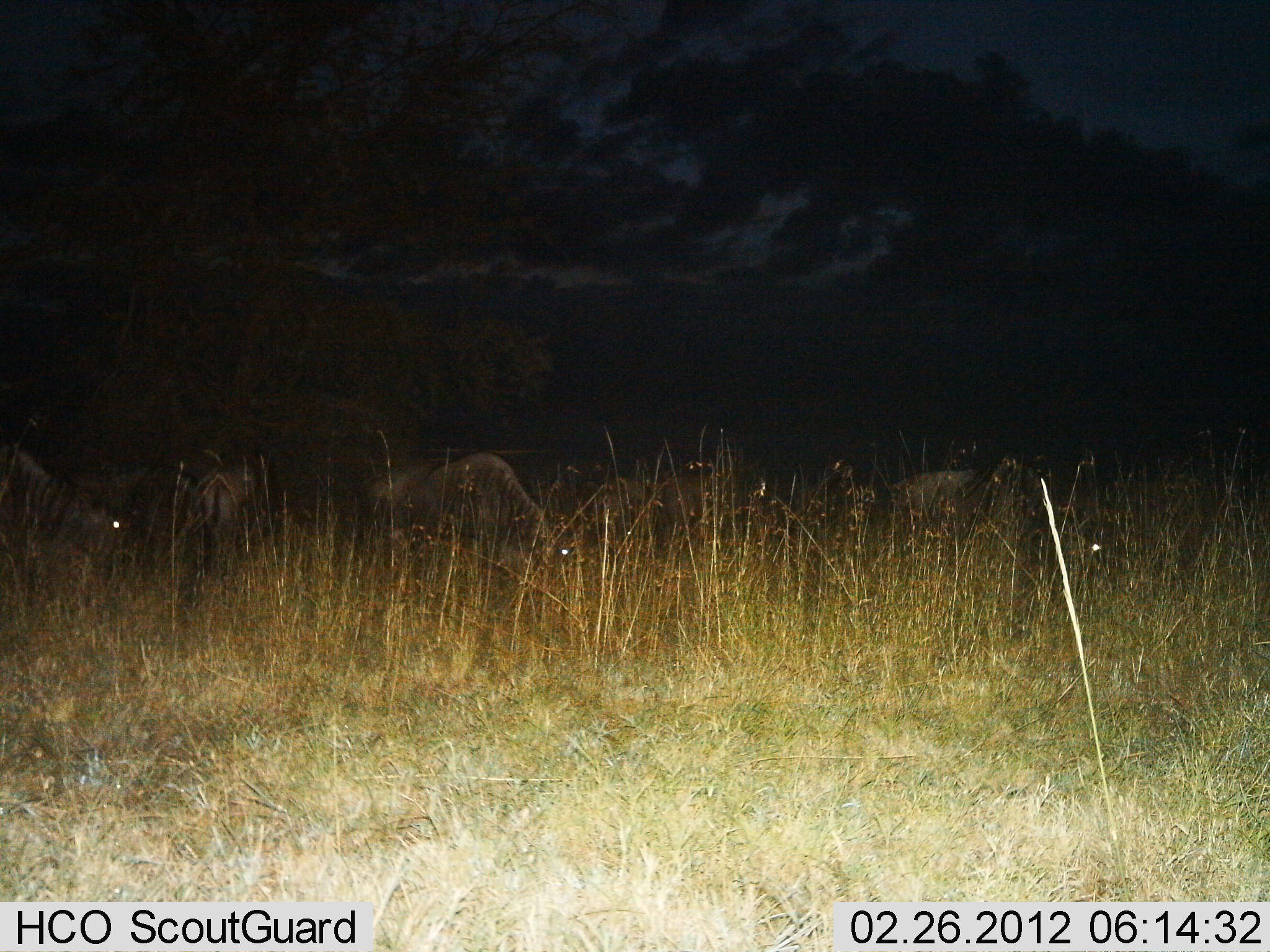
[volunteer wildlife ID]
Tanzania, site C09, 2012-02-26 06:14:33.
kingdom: Animalia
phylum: Chordata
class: Mammalia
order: Artiodactyla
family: Bovidae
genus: Connochaetes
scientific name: Connochaetes taurinus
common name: blue wildebeest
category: wildebeest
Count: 5.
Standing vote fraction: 43%.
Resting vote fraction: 10%.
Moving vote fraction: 0%.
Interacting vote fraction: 0%.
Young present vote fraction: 0%.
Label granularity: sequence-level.